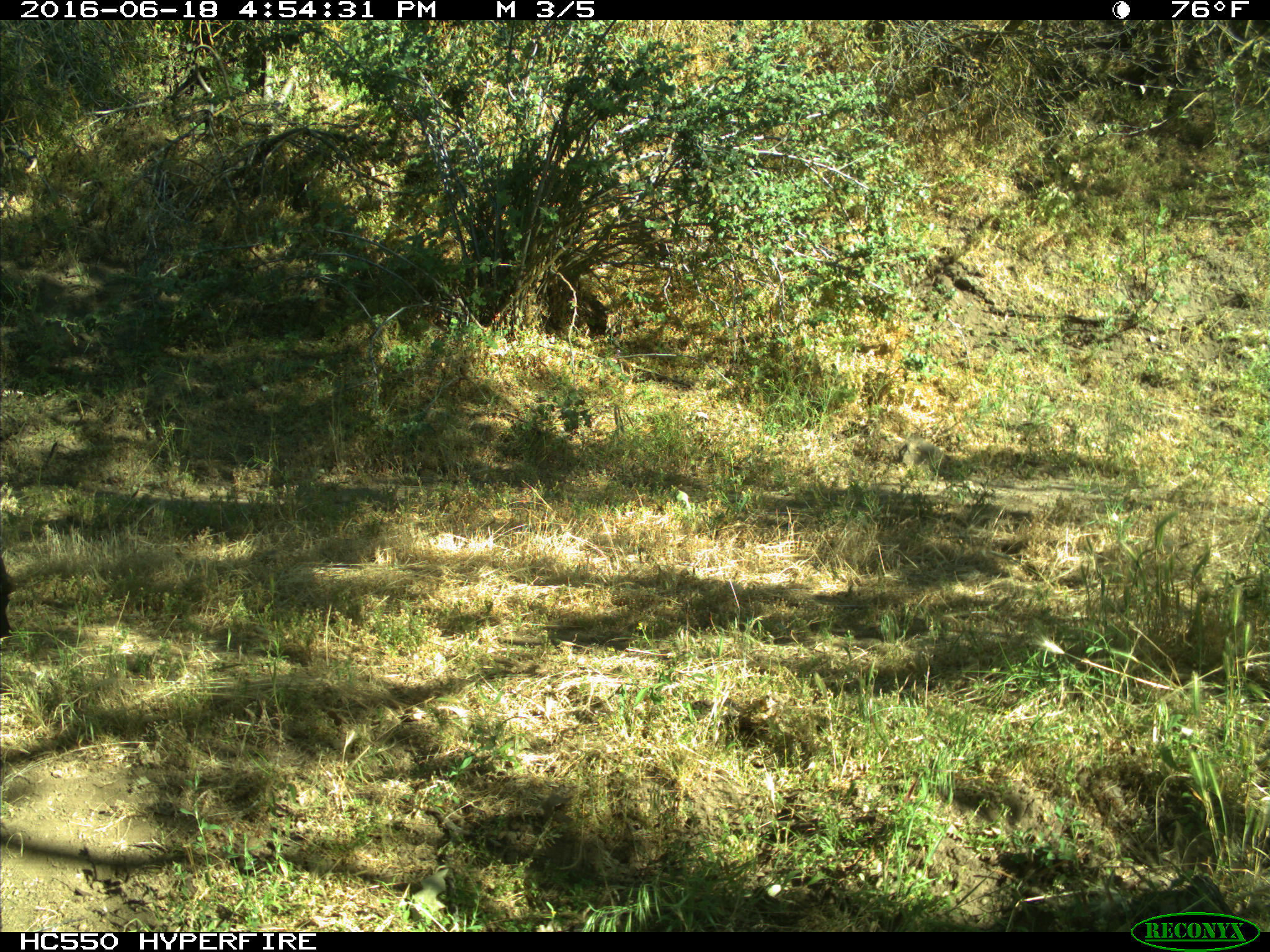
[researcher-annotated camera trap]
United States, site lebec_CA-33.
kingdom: Animalia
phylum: Chordata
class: Mammalia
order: Artiodactyla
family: Bovidae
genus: Bos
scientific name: Bos taurus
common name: domestic cow